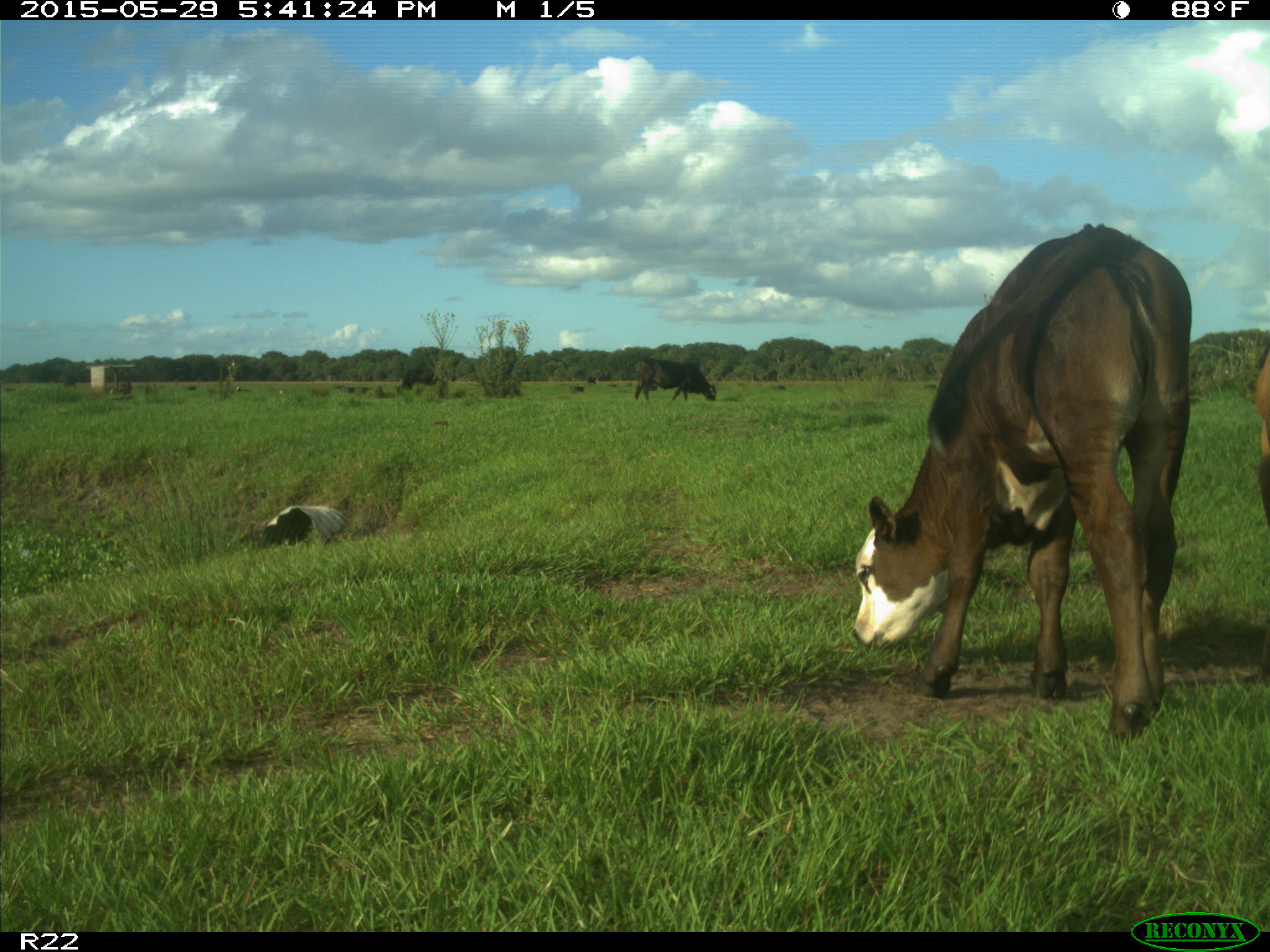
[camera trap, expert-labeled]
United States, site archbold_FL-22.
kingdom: Animalia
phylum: Chordata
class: Mammalia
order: Artiodactyla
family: Bovidae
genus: Bos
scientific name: Bos taurus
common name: domestic cow